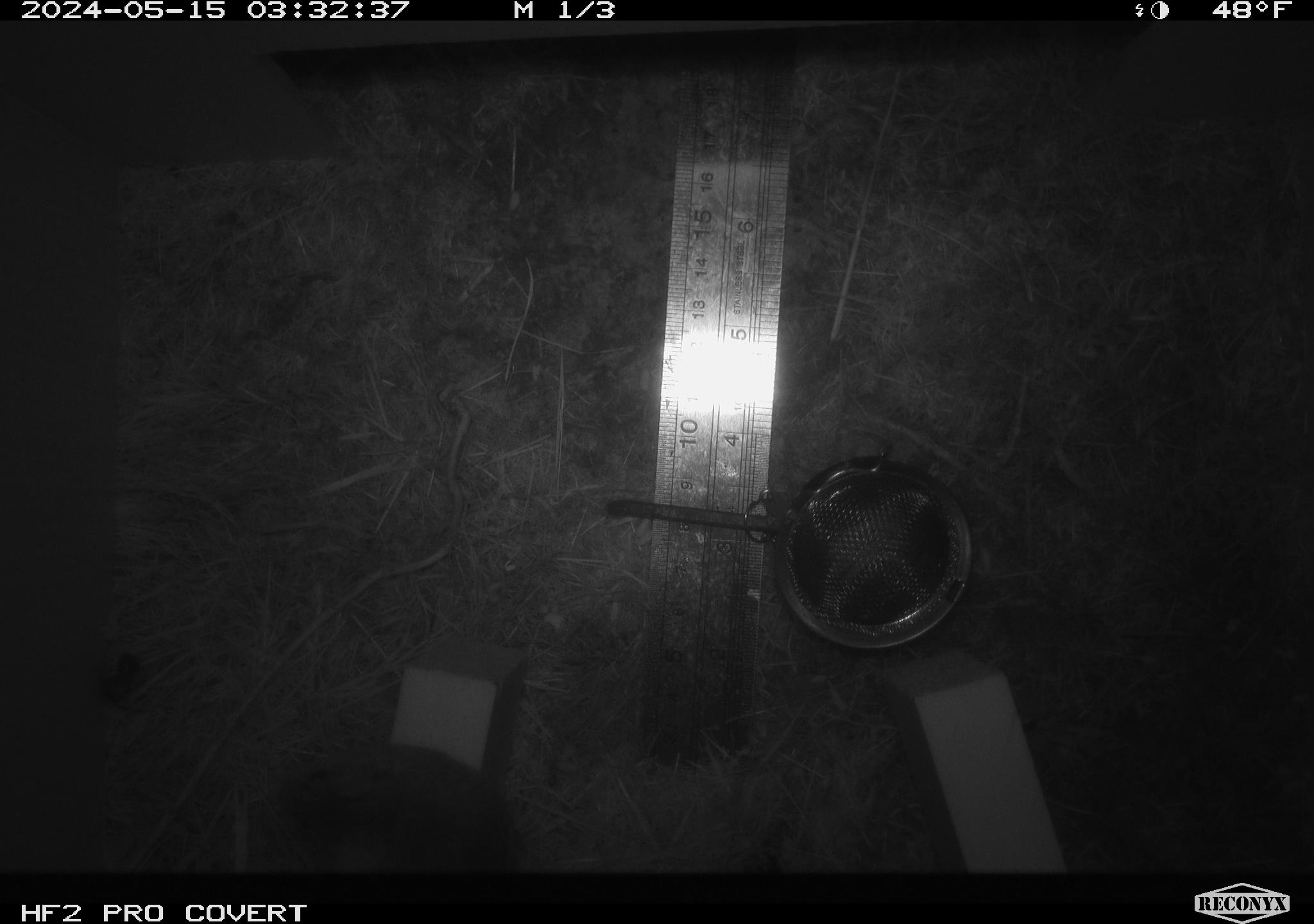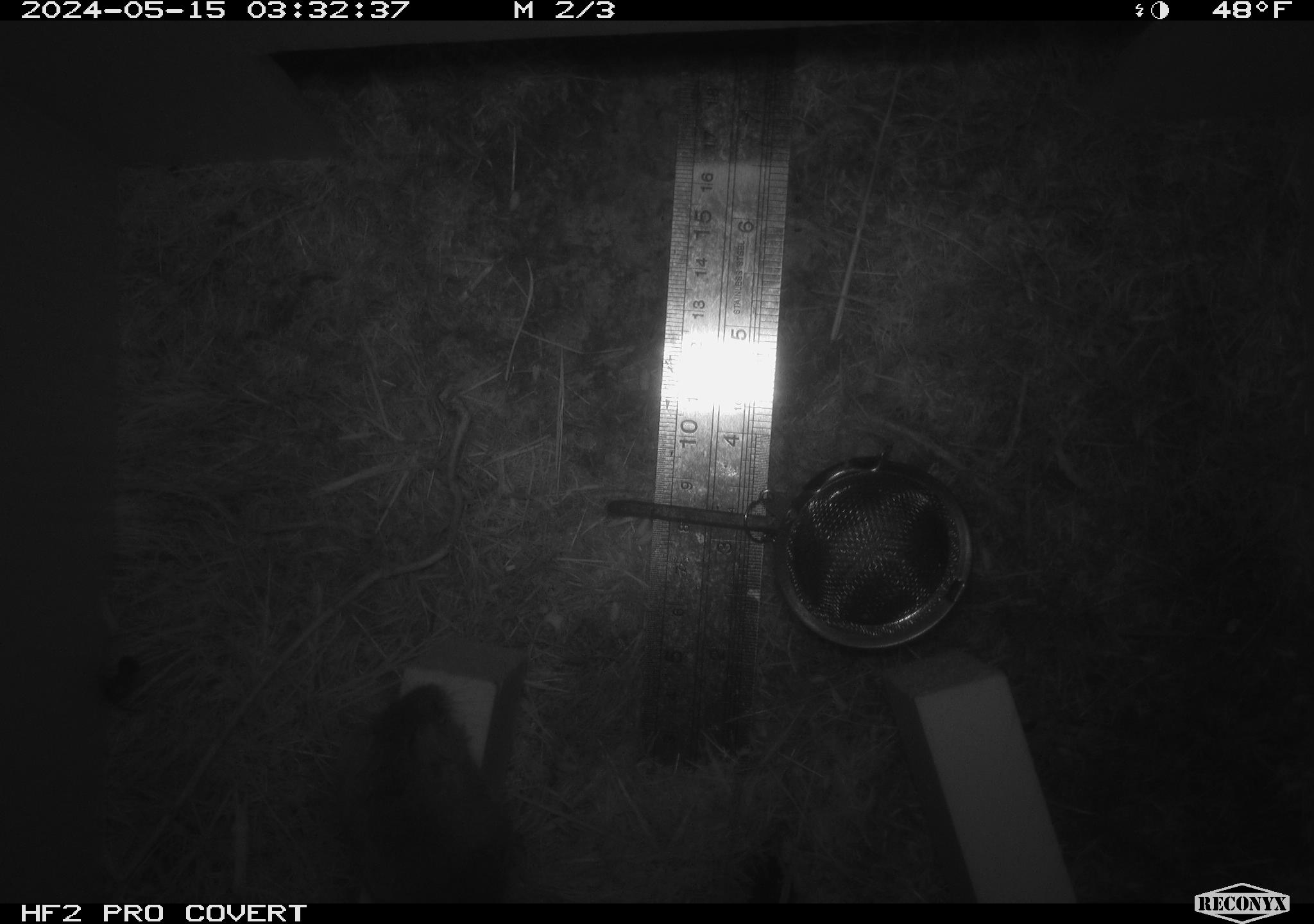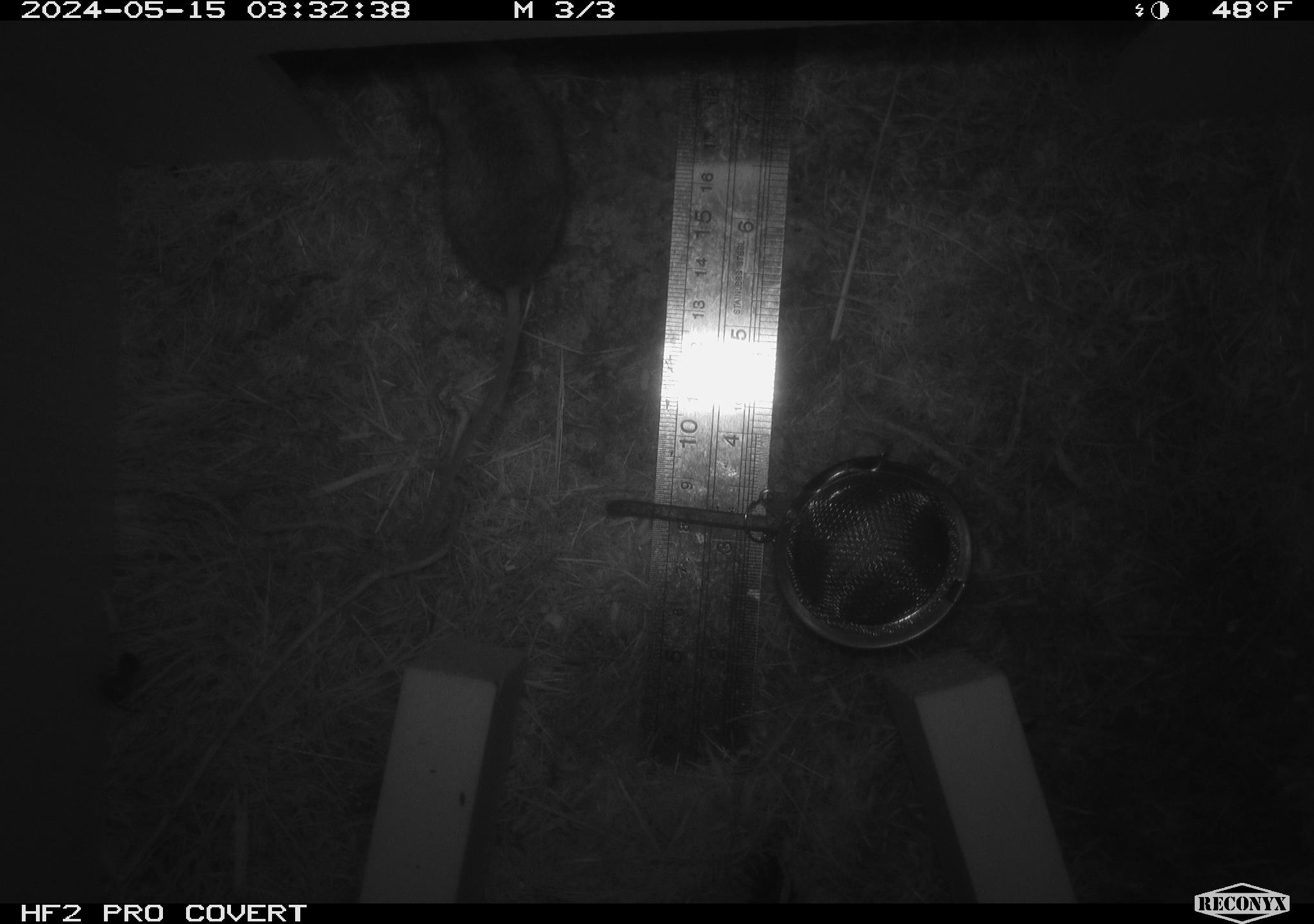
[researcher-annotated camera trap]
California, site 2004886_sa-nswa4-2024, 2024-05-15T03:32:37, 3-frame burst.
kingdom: Animalia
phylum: Arthropoda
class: Insecta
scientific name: Insecta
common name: insect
Insect (Insecta).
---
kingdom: Animalia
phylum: Chordata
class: Mammalia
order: Rodentia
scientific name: Rodentia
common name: mouse species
Mouse species (Rodentia).